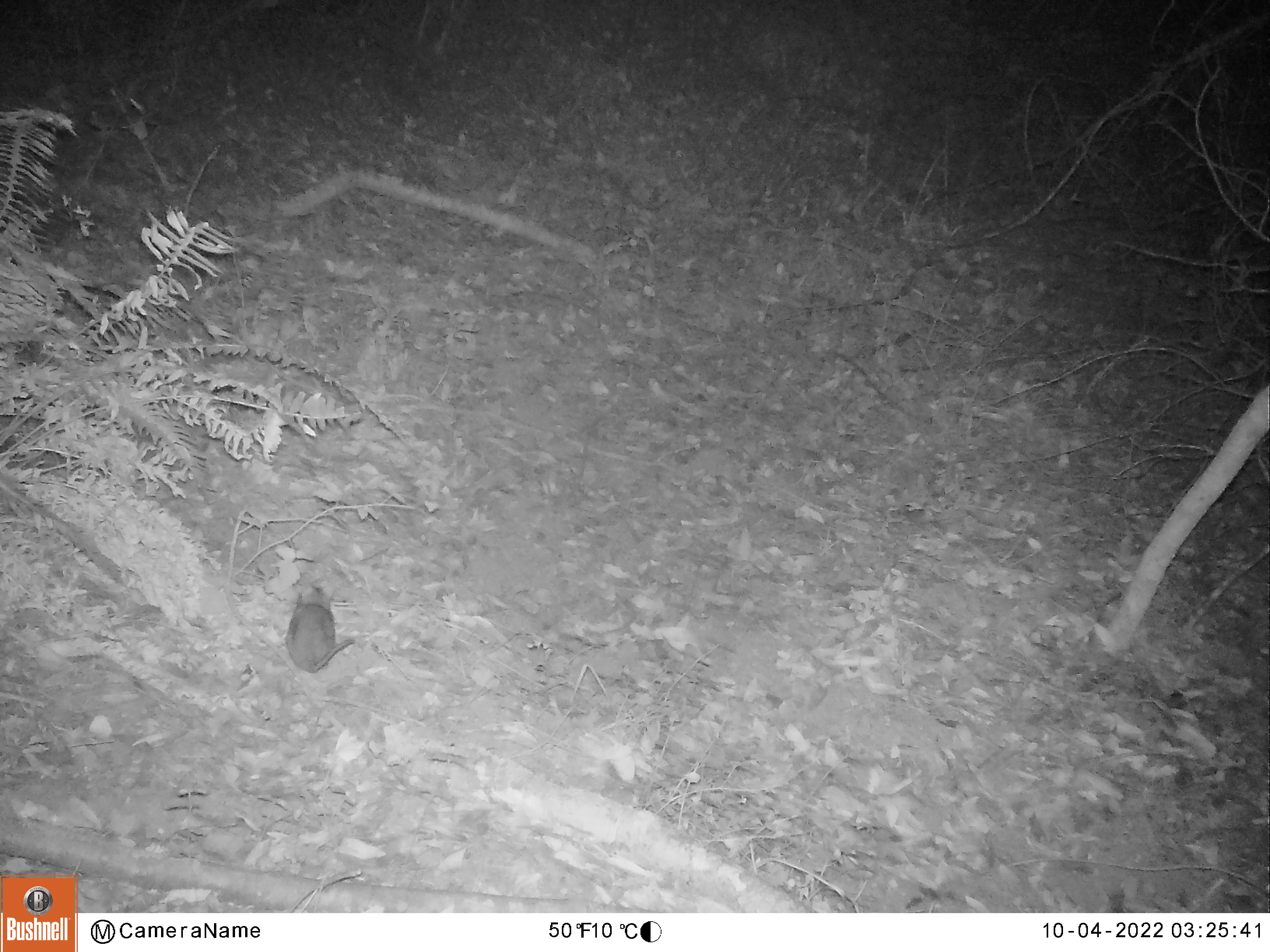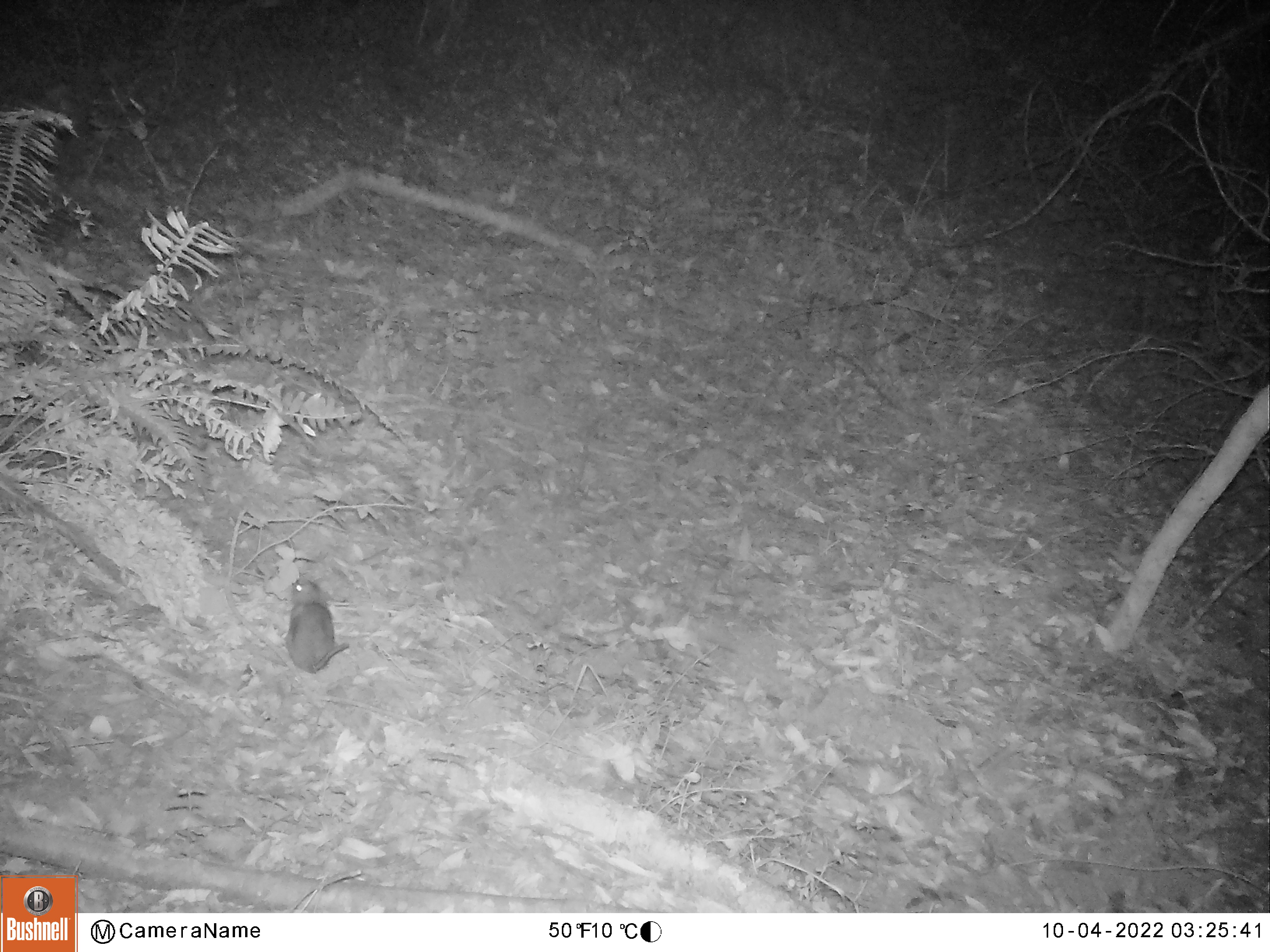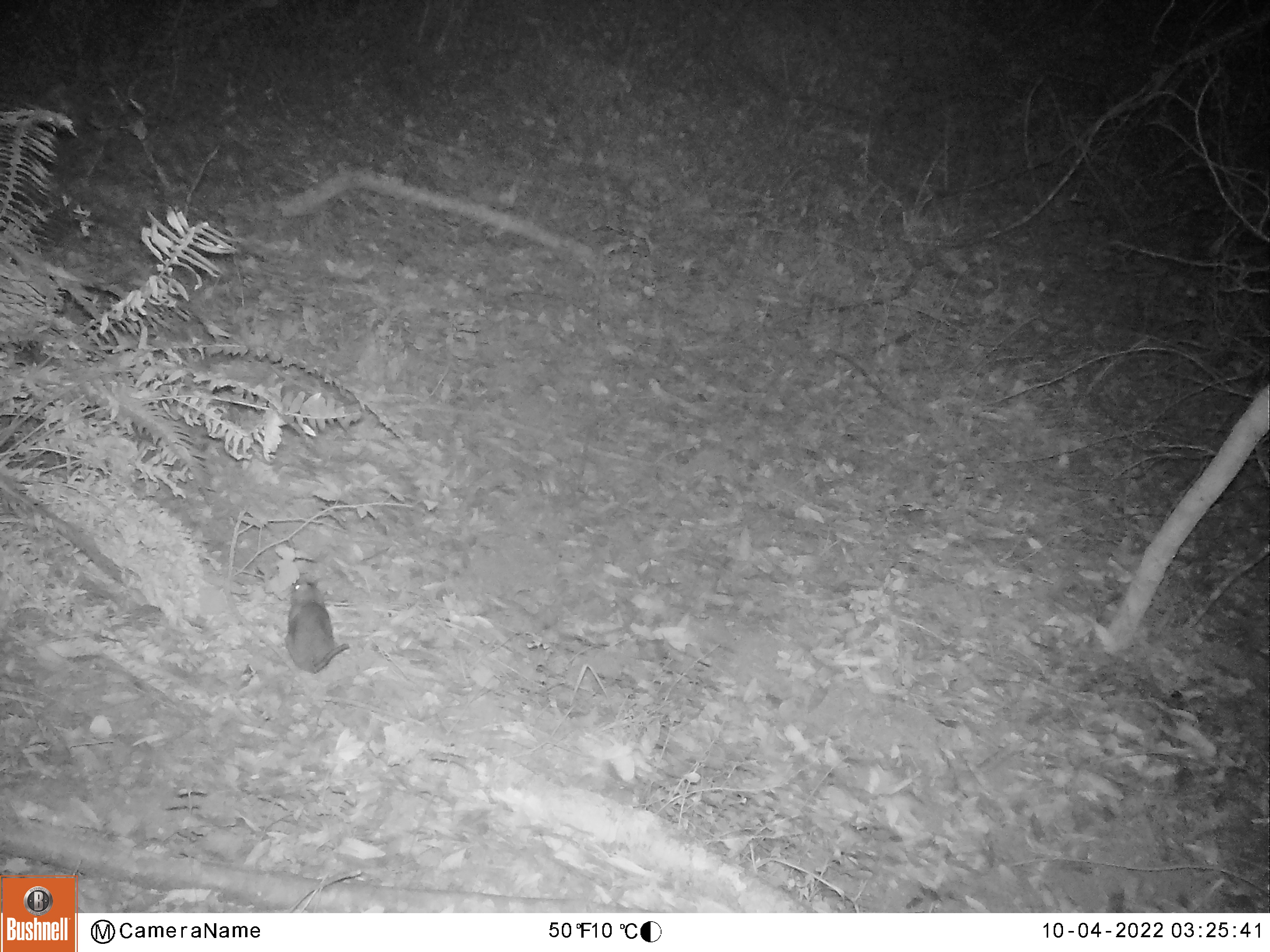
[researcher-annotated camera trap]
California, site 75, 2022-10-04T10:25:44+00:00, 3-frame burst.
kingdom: Animalia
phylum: Chordata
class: Mammalia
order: Rodentia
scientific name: Rodentia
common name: mouse or rat